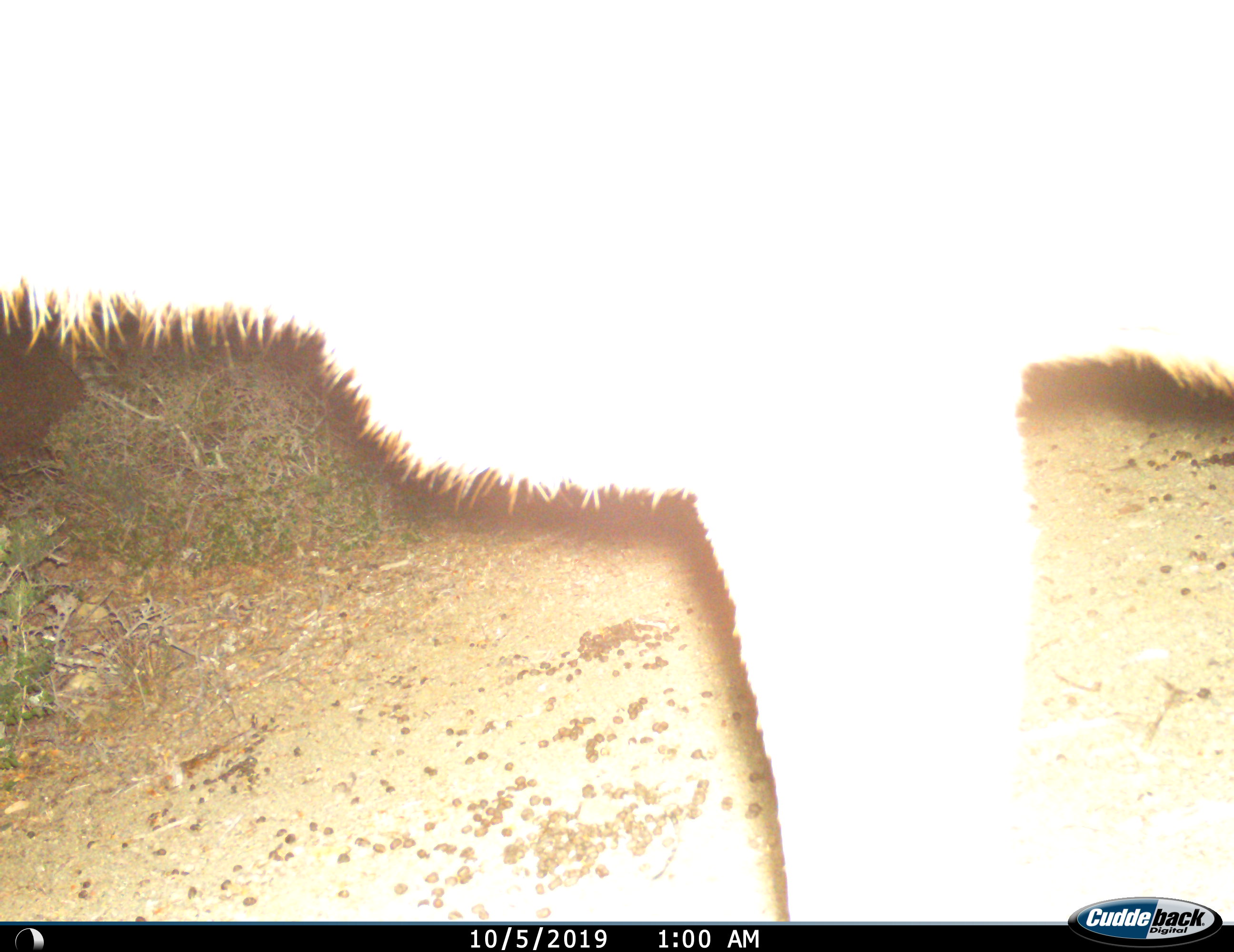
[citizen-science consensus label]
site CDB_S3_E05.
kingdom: Animalia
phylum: Chordata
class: Mammalia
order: Artiodactyla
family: Bovidae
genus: Tragelaphus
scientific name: Tragelaphus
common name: kudu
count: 1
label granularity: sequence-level